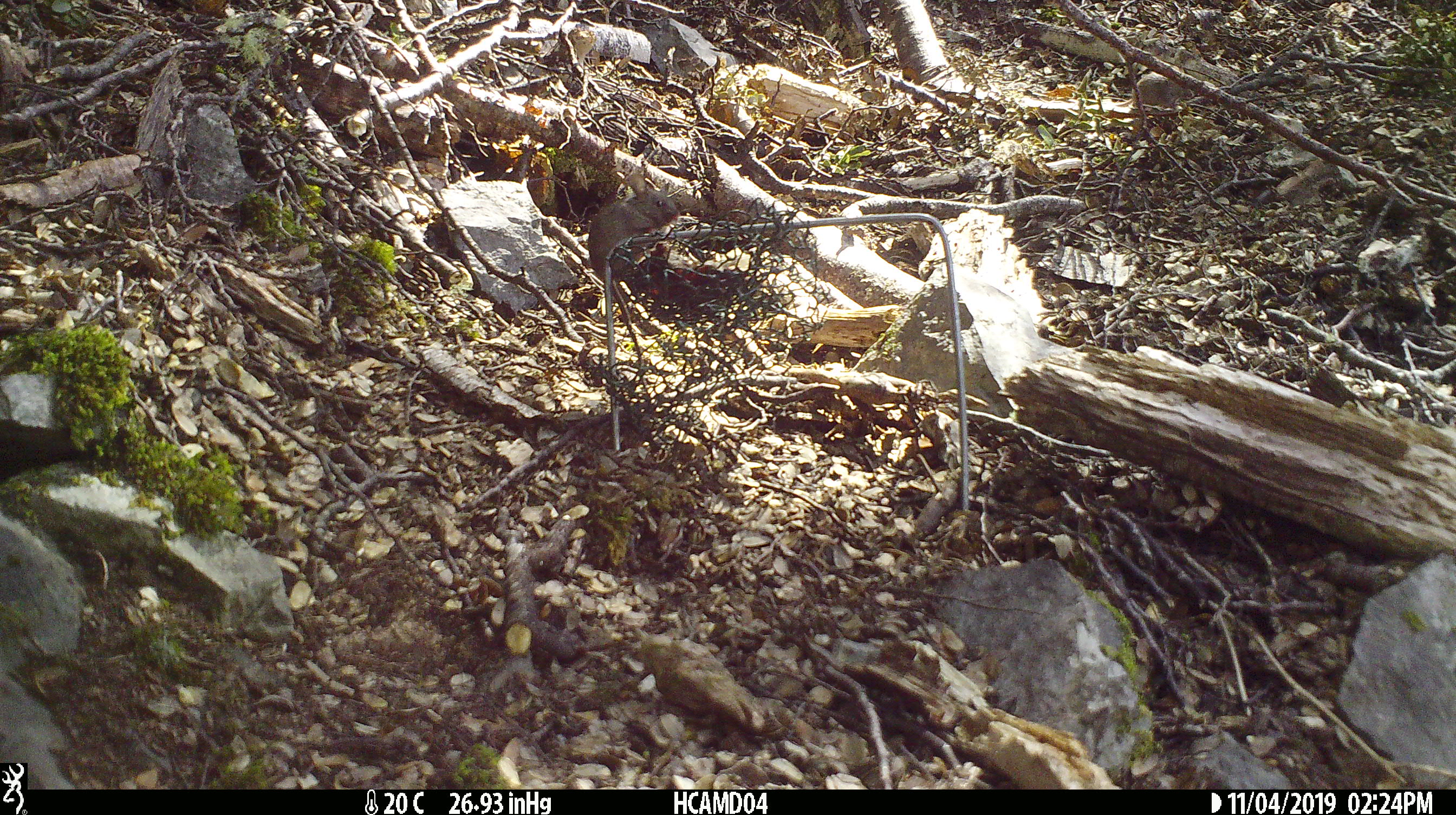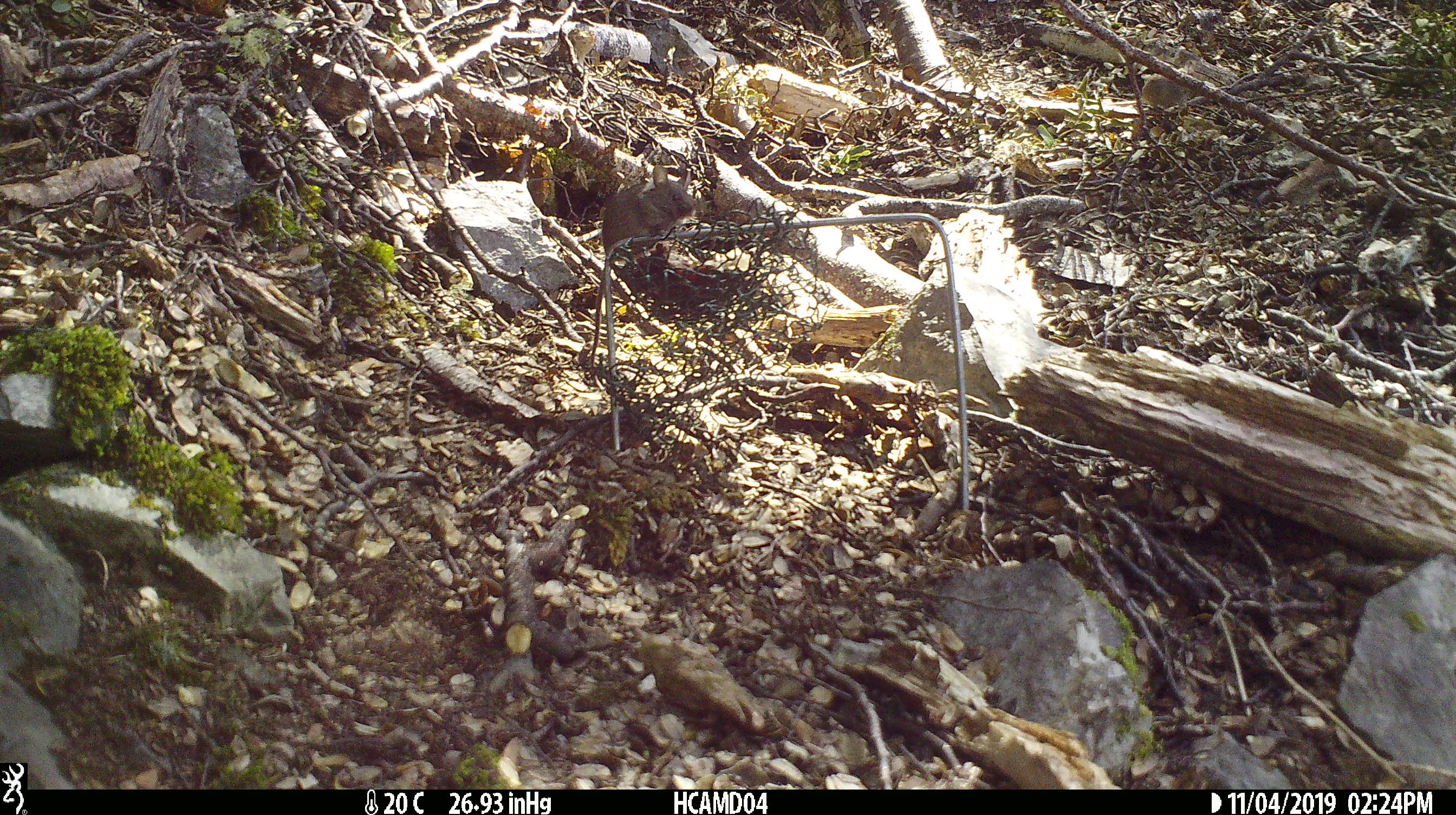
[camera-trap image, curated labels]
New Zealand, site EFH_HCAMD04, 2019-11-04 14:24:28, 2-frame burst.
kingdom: Animalia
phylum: Chordata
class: Mammalia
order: Rodentia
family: Muridae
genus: Mus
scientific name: Mus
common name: mouse